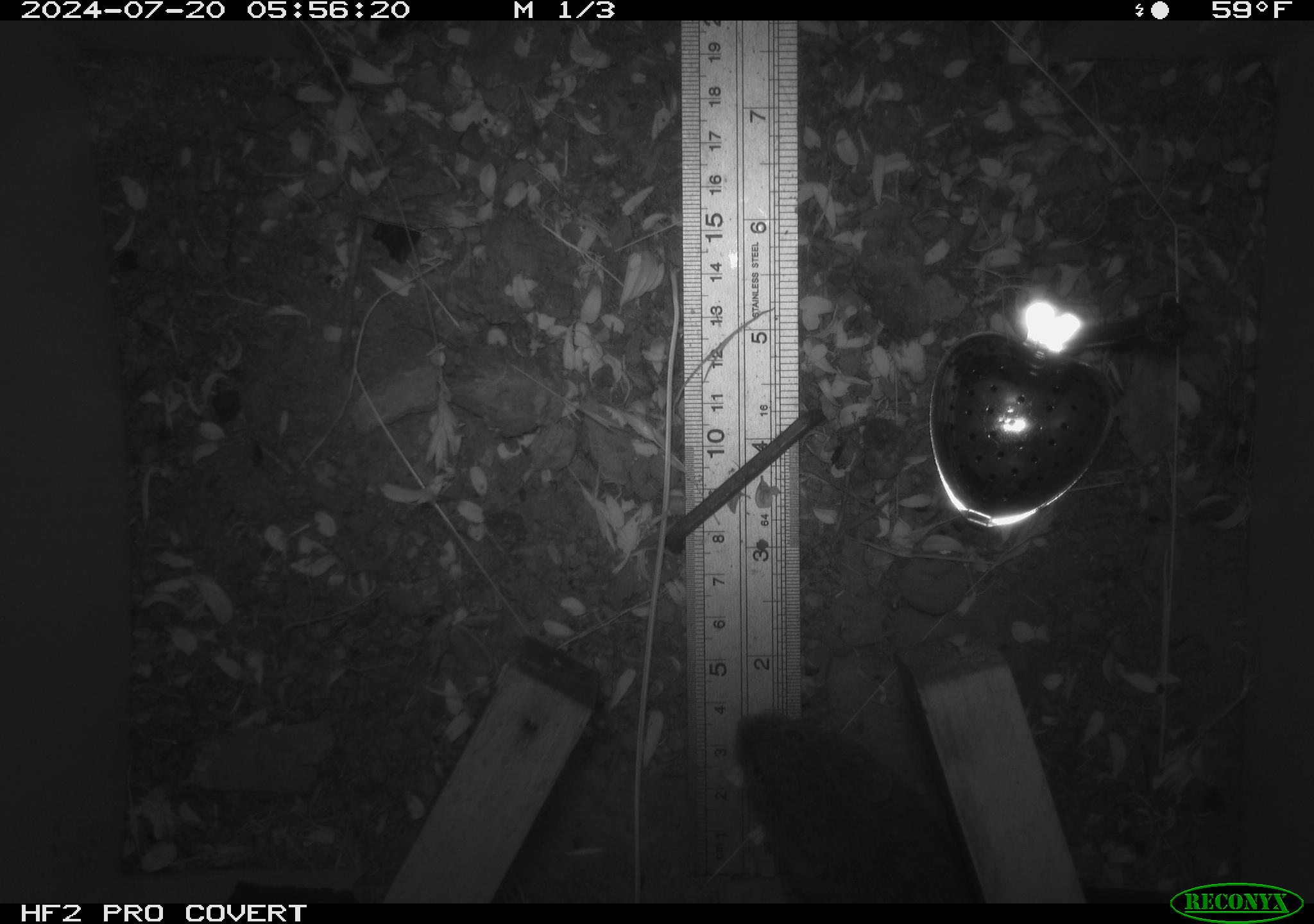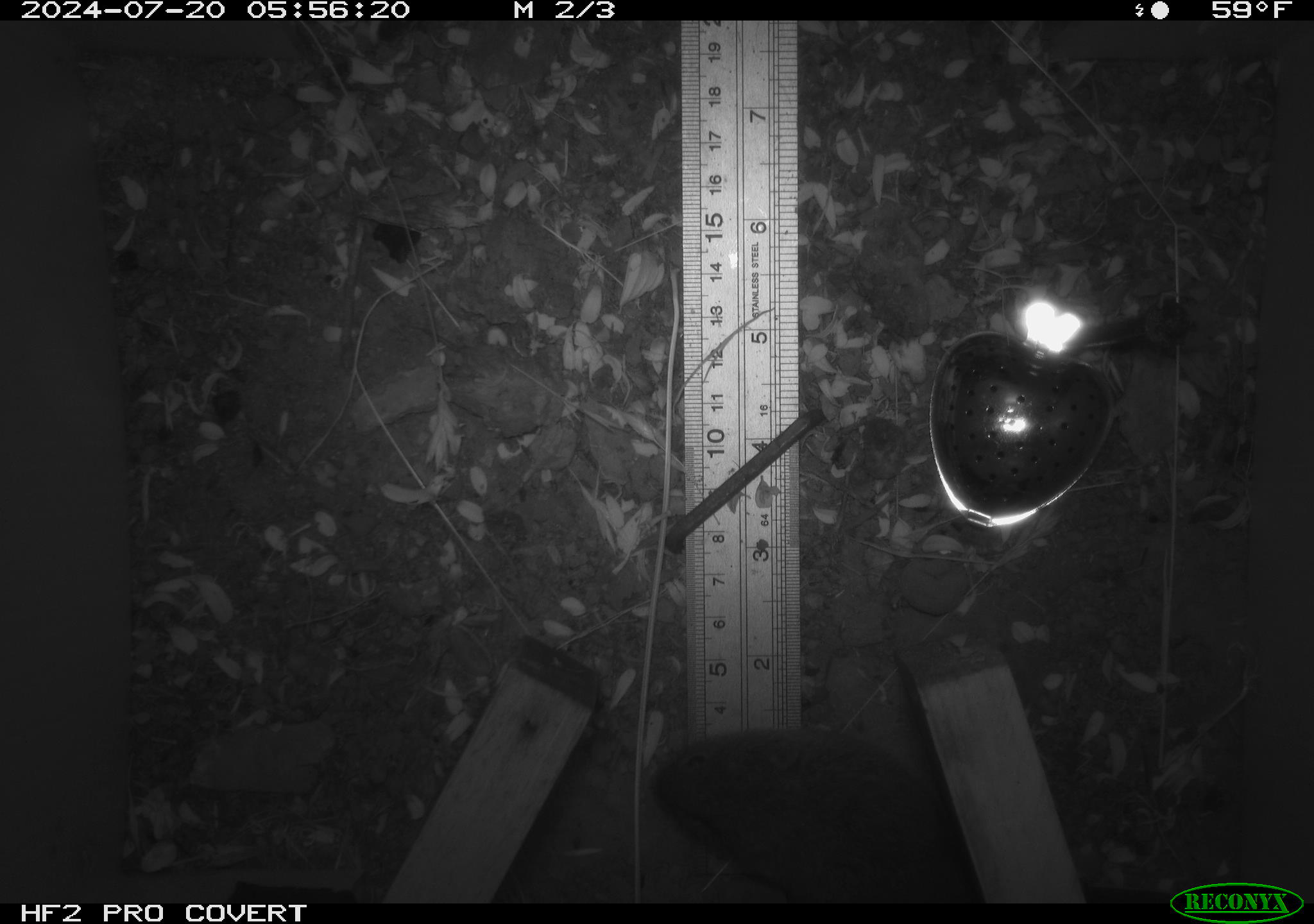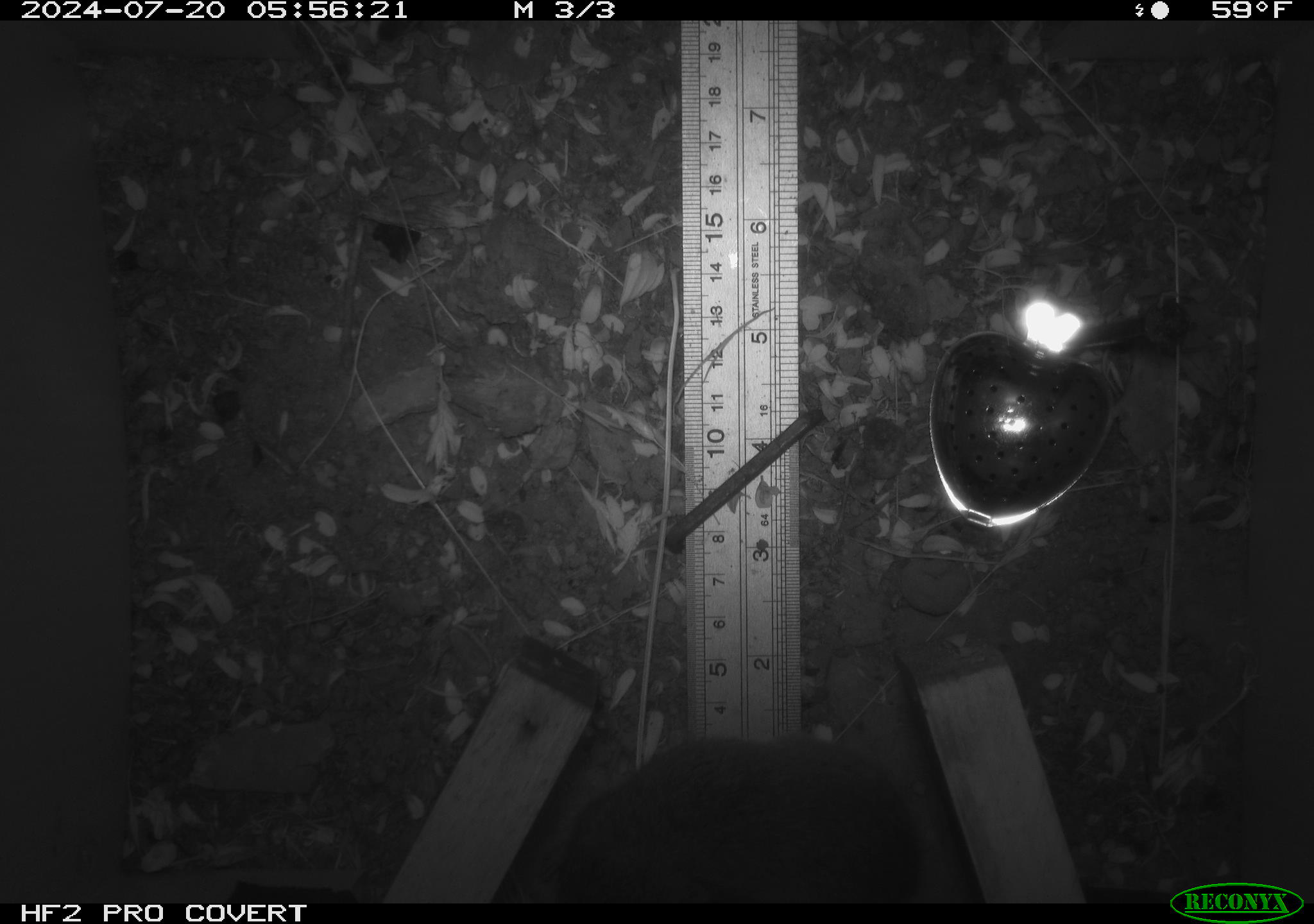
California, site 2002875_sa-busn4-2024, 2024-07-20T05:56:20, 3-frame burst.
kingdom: Animalia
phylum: Chordata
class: Mammalia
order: Rodentia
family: Cricetidae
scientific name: Arvicolinae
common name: voles, lemmings, and muskrats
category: arvicolinae subfamily